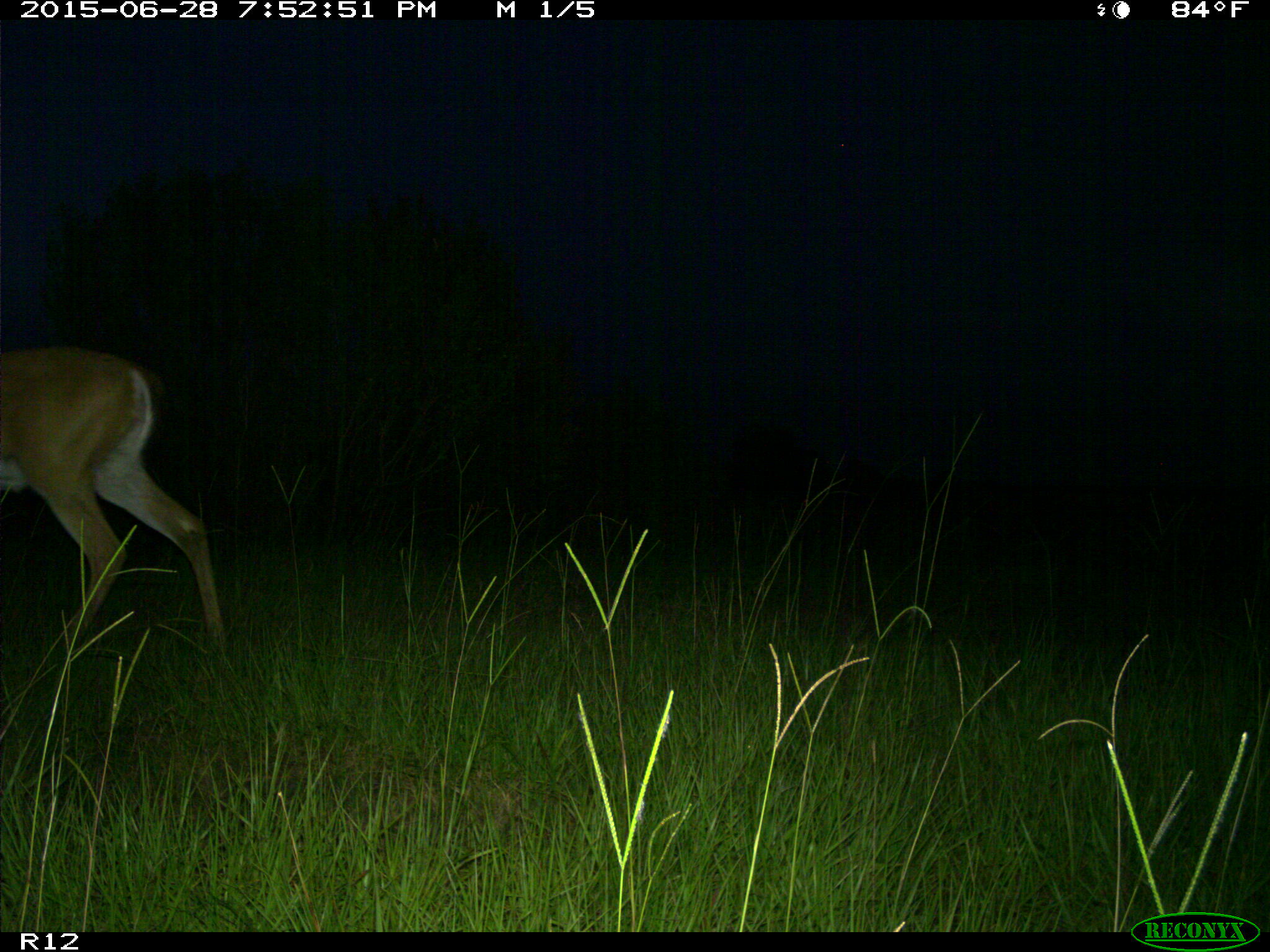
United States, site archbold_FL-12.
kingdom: Animalia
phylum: Chordata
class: Mammalia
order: Artiodactyla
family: Cervidae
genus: Odocoileus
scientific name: Odocoileus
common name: deer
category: unidentified deer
Unidentified deer (deer) (Odocoileus).